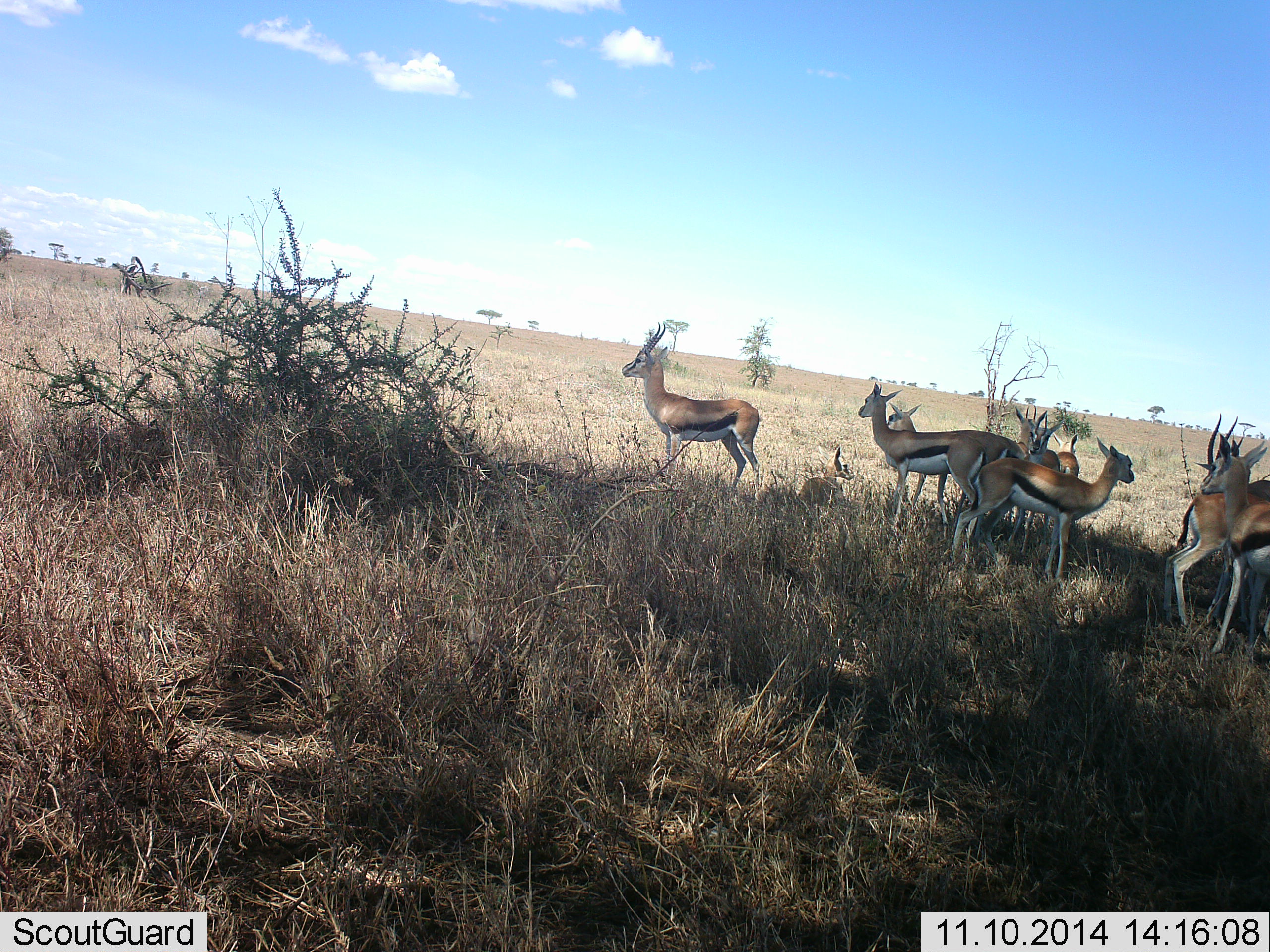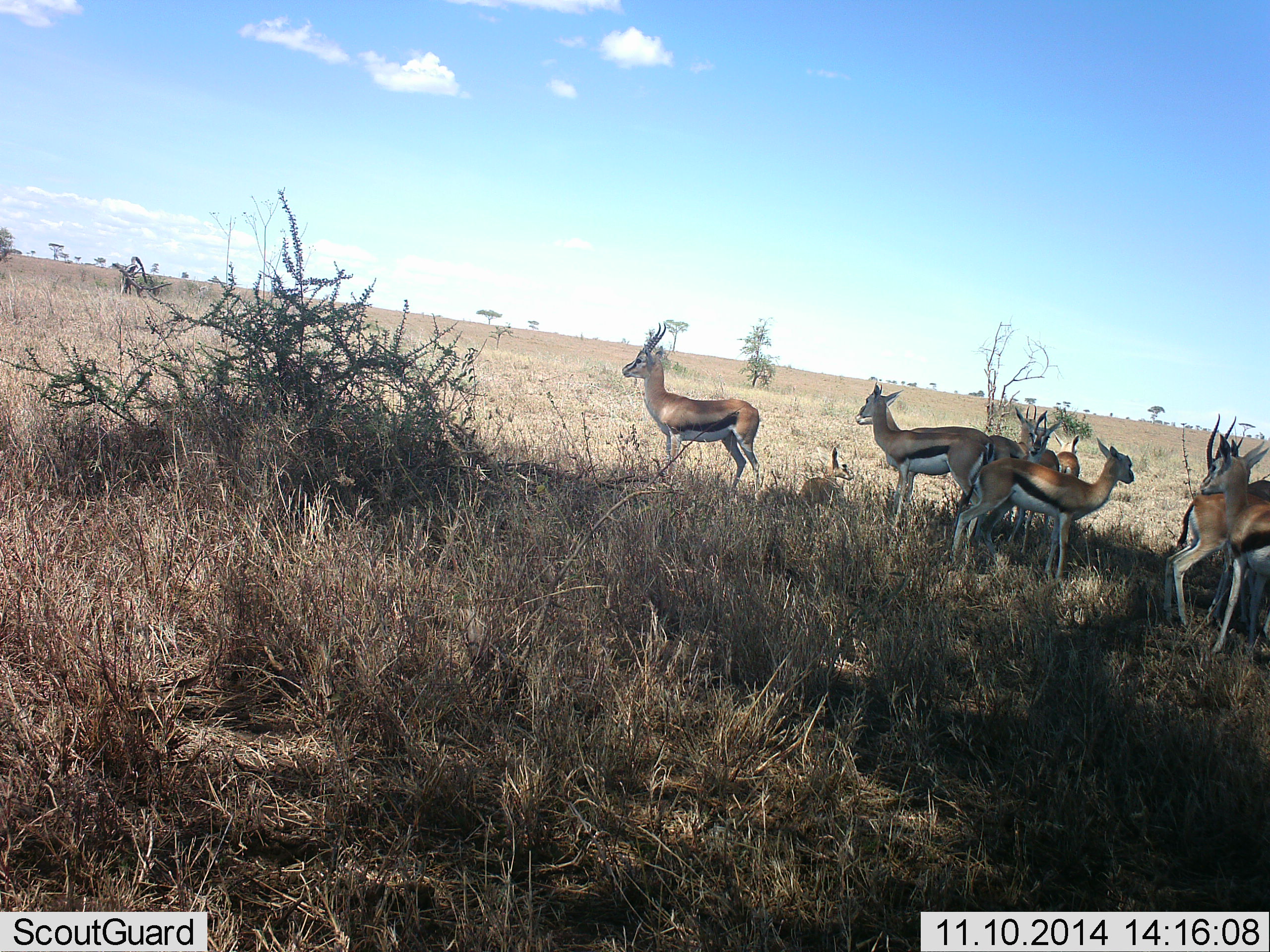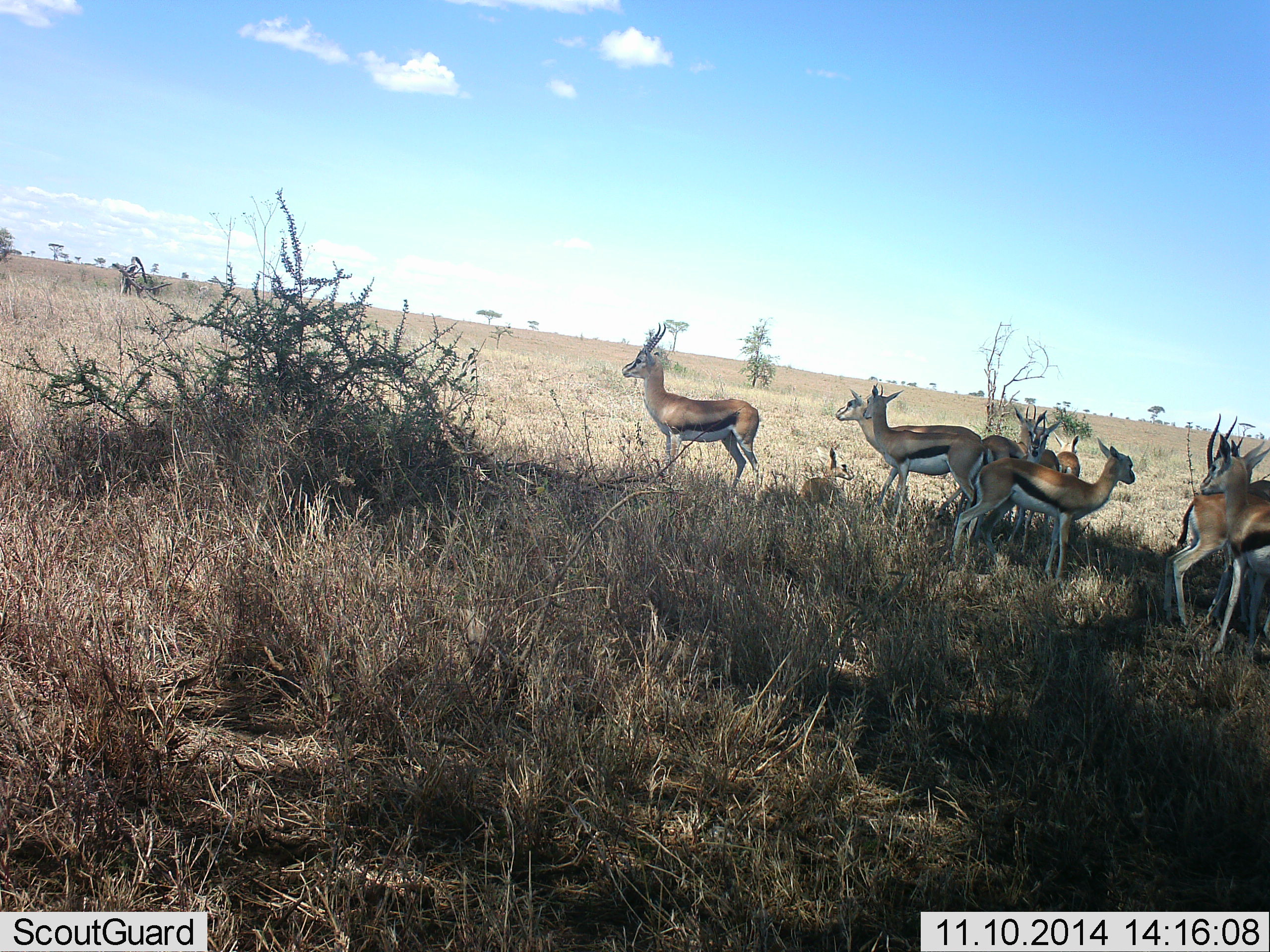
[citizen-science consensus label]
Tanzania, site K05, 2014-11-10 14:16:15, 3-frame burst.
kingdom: Animalia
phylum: Chordata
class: Mammalia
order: Artiodactyla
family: Bovidae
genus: Eudorcas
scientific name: Eudorcas thomsonii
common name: thomson's gazelle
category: gazellethomsons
Gazellethomsons (thomson's gazelle) (Eudorcas thomsonii), count 8. Behavior (volunteer vote fractions): standing 100%, resting 10%, moving 20%, interacting 20%. Young present (vote fraction): 10%. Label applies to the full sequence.